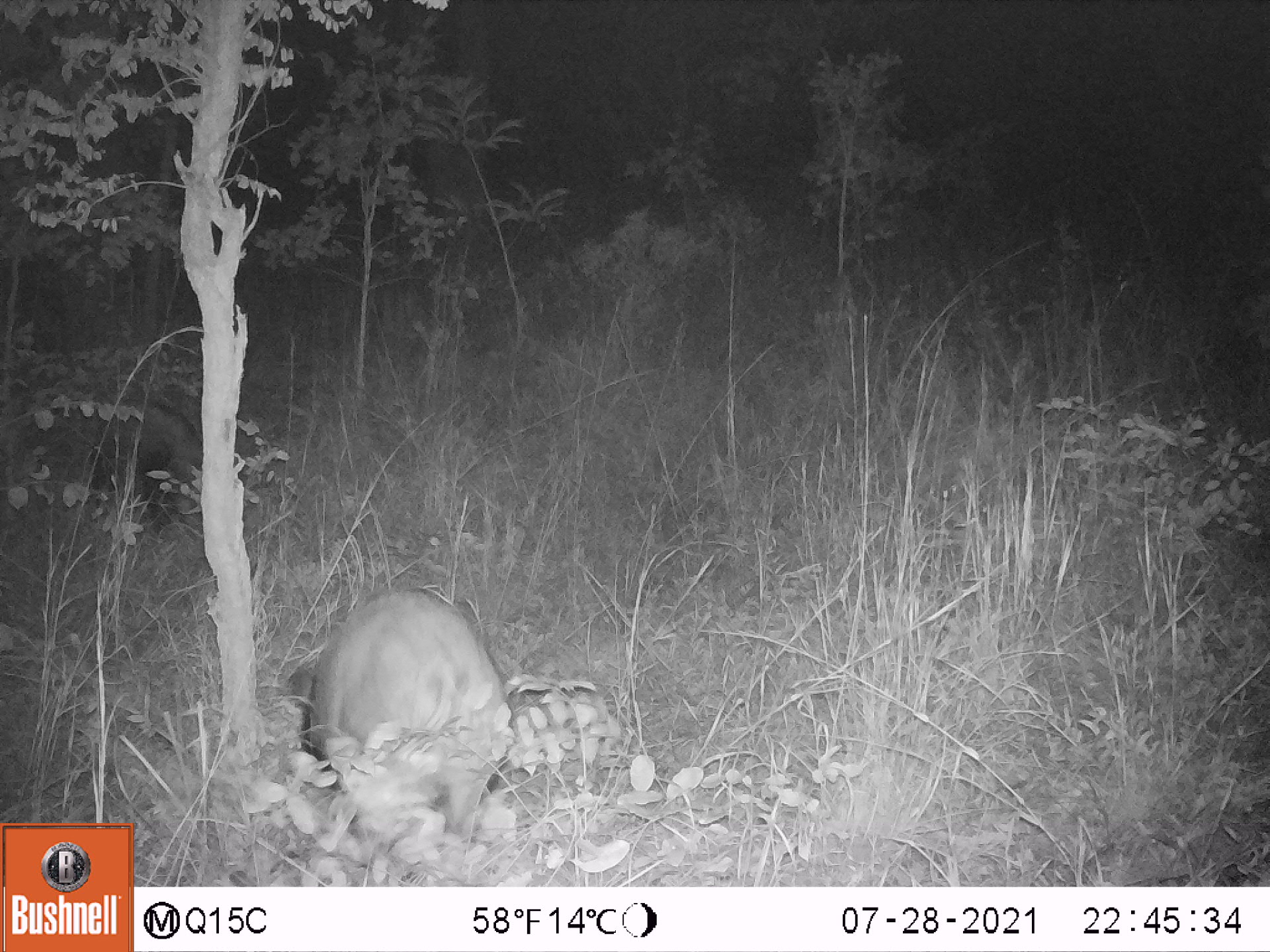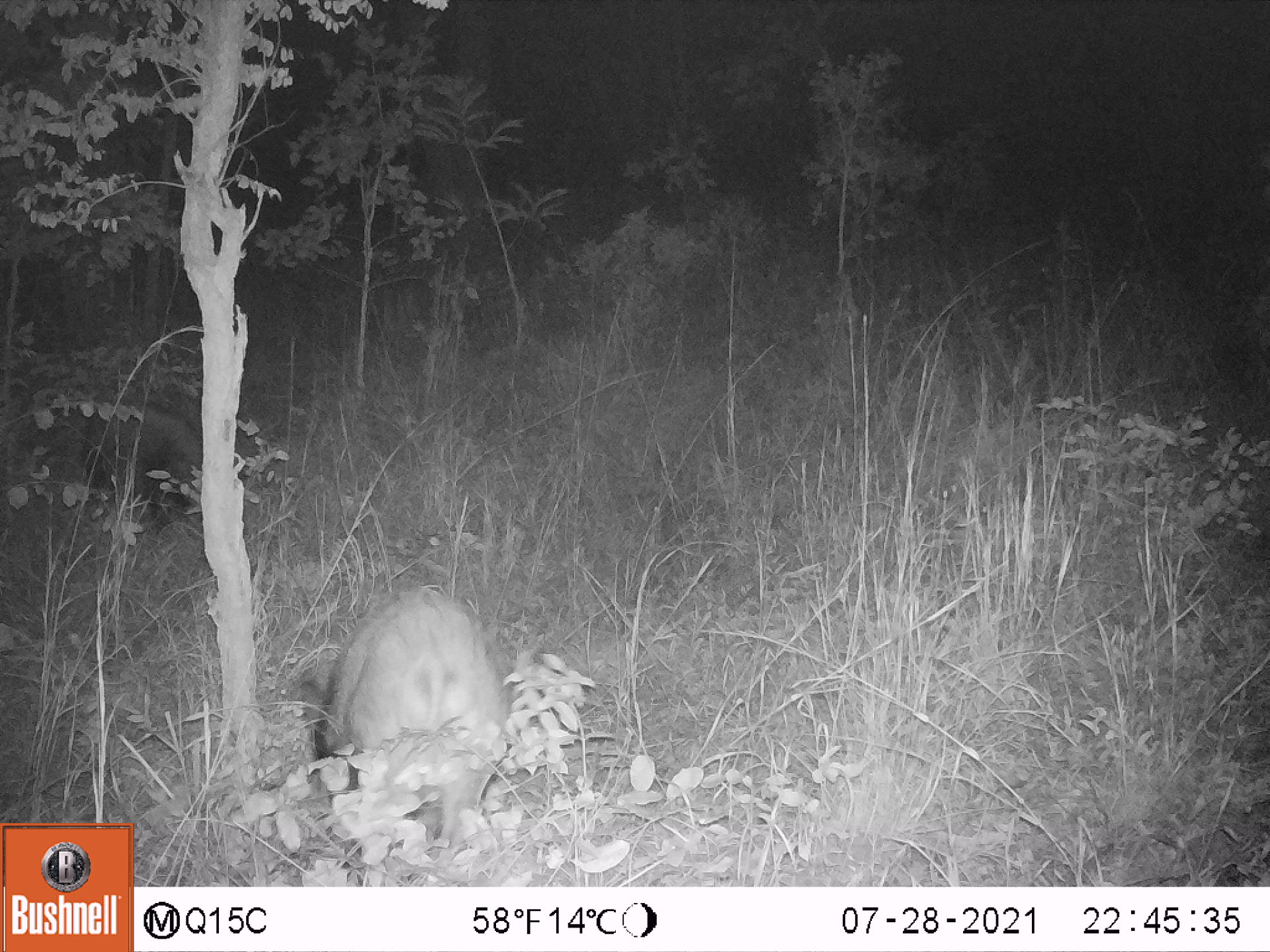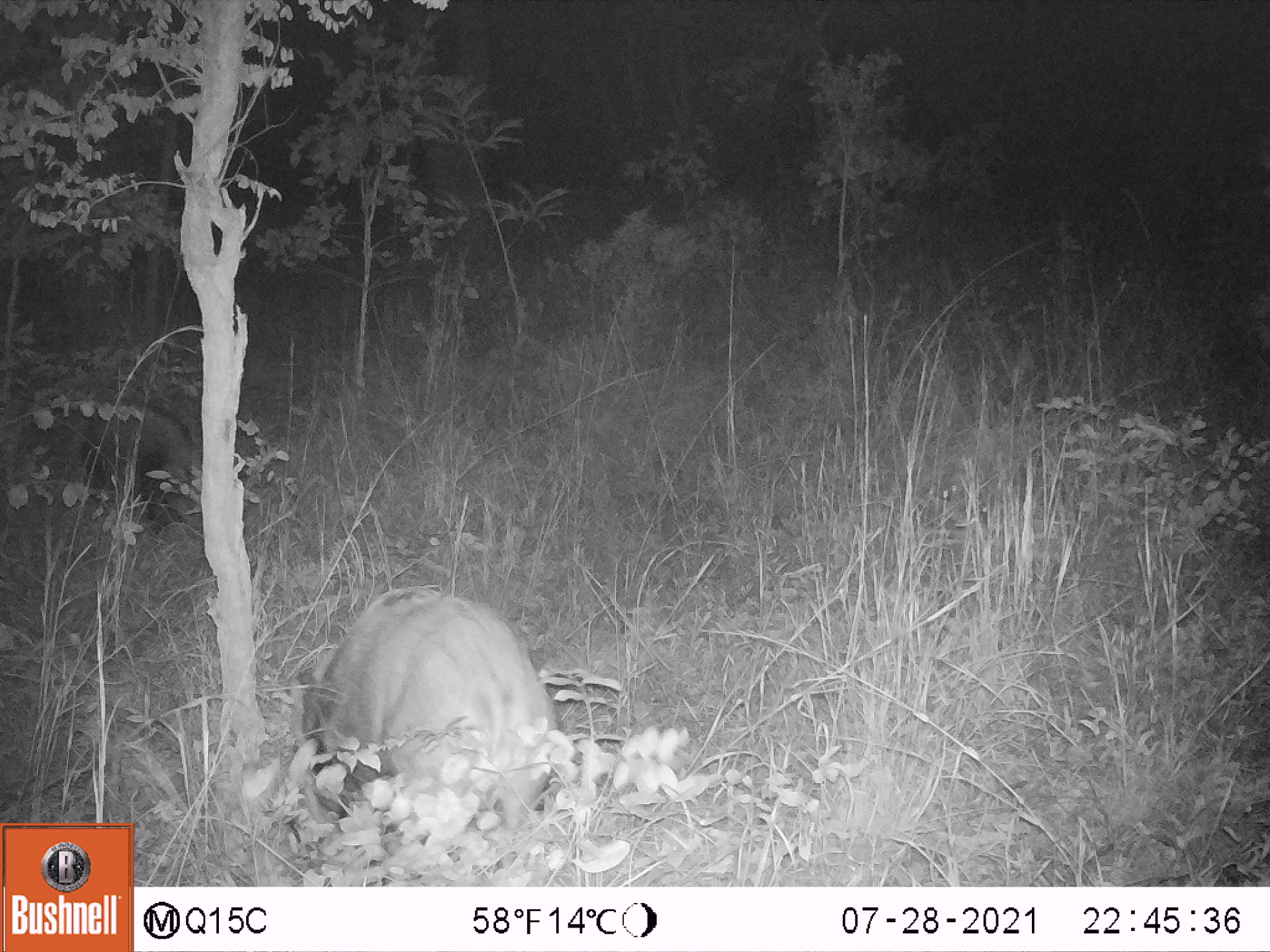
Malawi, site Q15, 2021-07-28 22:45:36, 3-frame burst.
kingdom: Animalia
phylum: Chordata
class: Mammalia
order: Artiodactyla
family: Suidae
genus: Potamochoerus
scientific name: Potamochoerus larvatus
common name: bushpig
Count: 2.